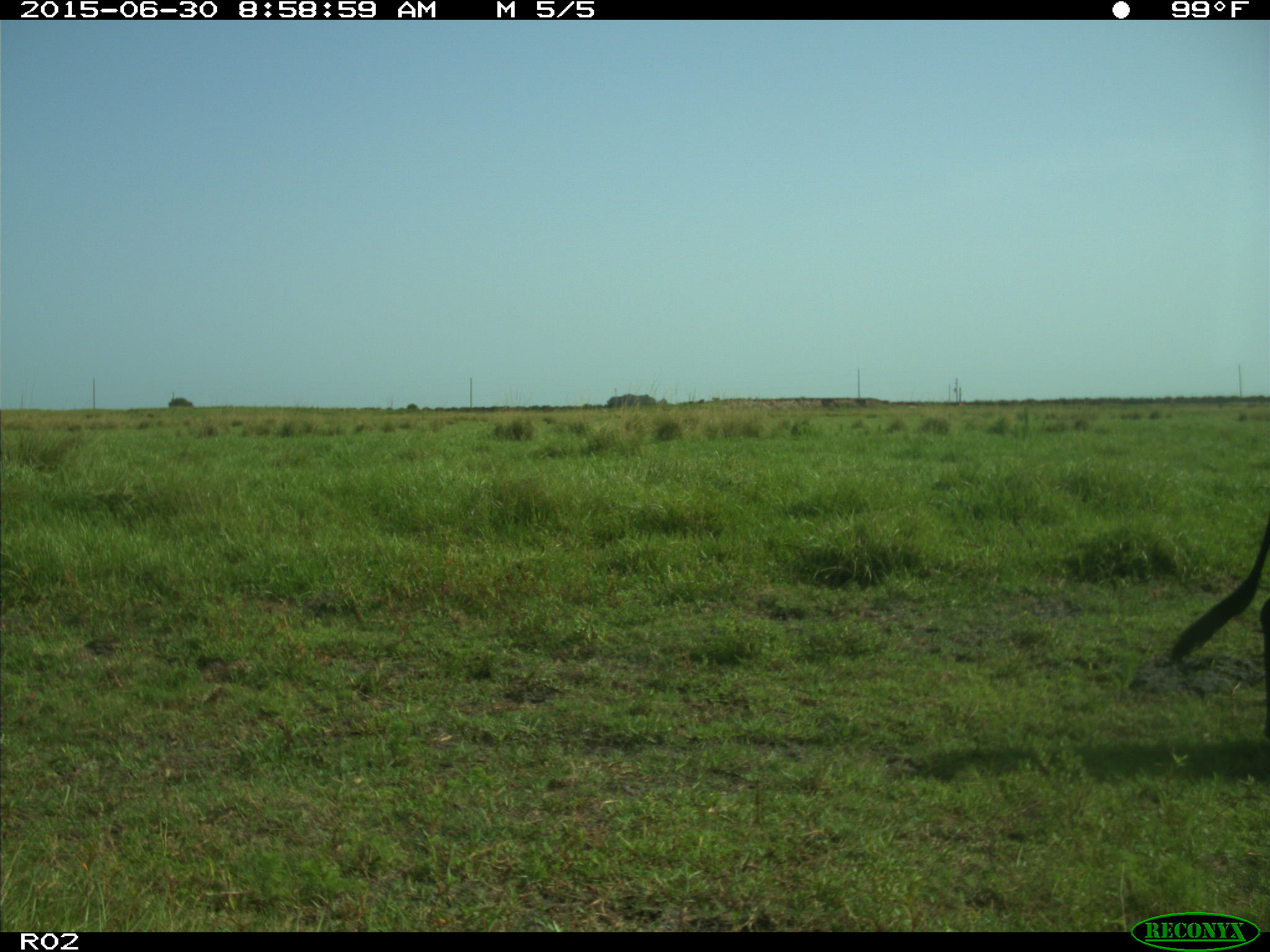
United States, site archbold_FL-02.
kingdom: Animalia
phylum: Chordata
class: Mammalia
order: Artiodactyla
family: Bovidae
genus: Bos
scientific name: Bos taurus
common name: domestic cow